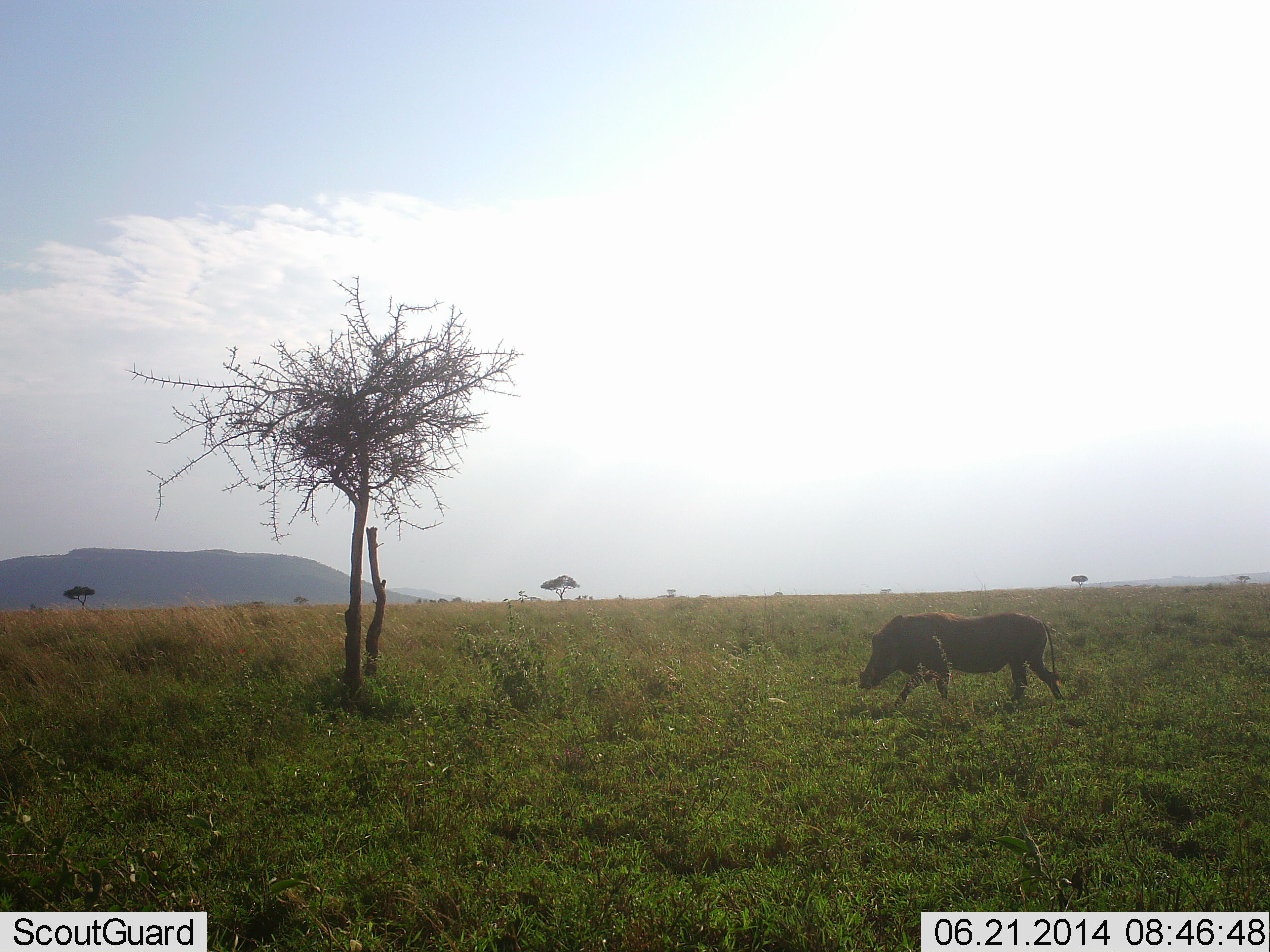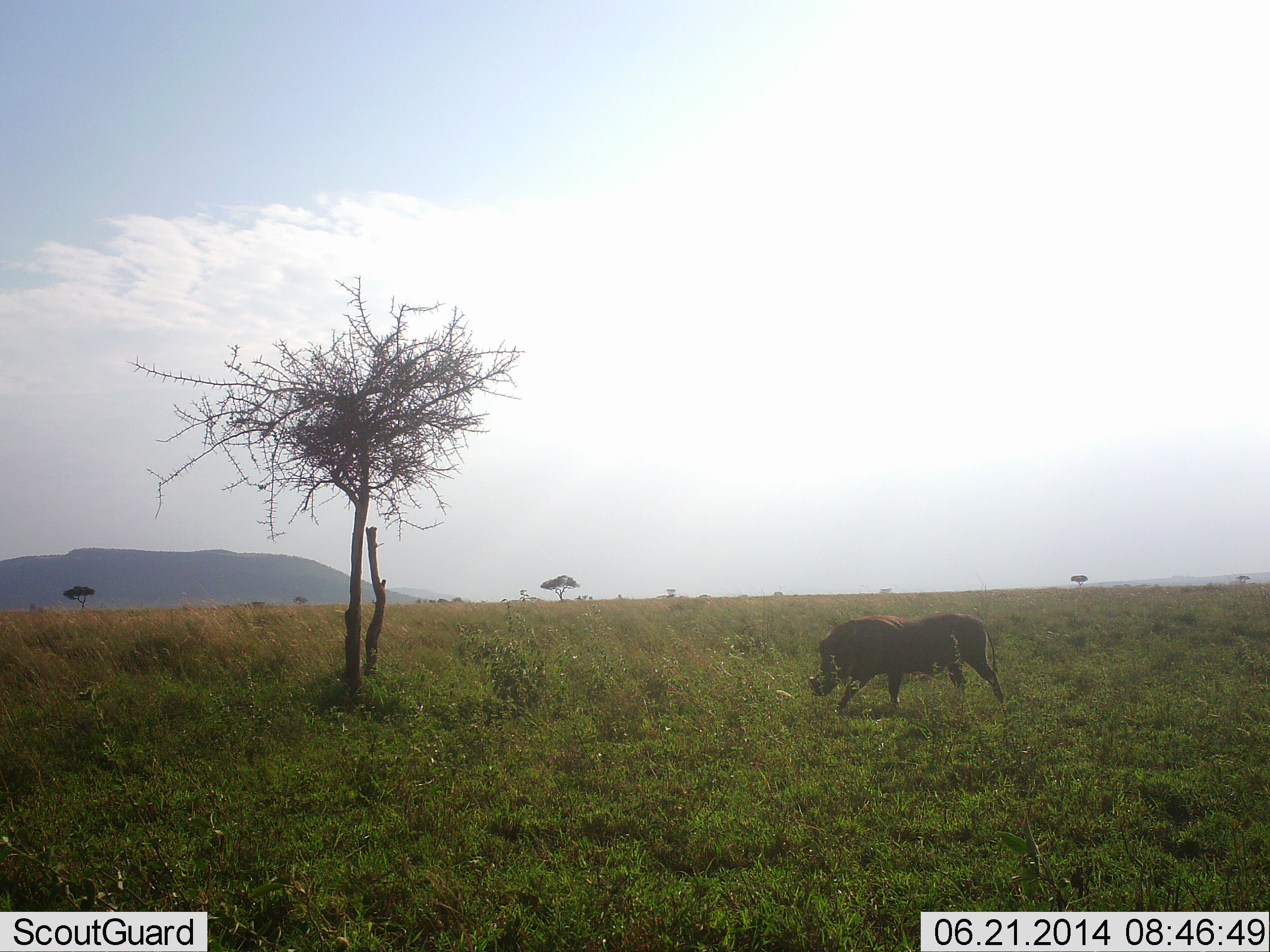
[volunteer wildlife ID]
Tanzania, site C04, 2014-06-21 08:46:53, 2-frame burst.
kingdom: Animalia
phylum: Chordata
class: Mammalia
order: Artiodactyla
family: Suidae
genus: Phacochoerus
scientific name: Phacochoerus africanus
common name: warthog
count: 1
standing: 0%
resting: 0%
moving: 100%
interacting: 0%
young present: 0%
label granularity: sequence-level